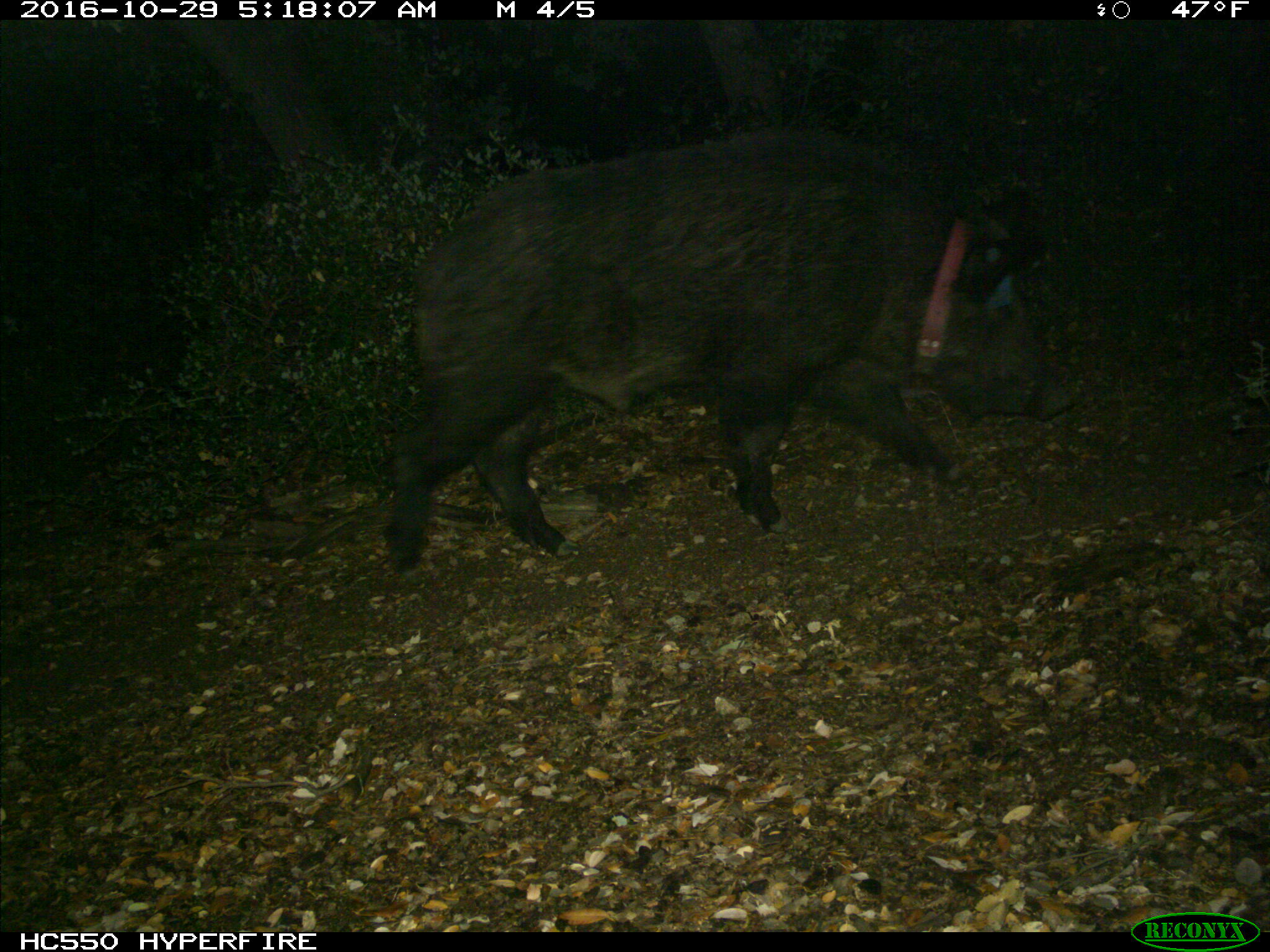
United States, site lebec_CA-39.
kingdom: Animalia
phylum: Chordata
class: Mammalia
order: Artiodactyla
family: Suidae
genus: Sus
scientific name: Sus scrofa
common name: wild boar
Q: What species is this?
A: Sus scrofa (wild boar).